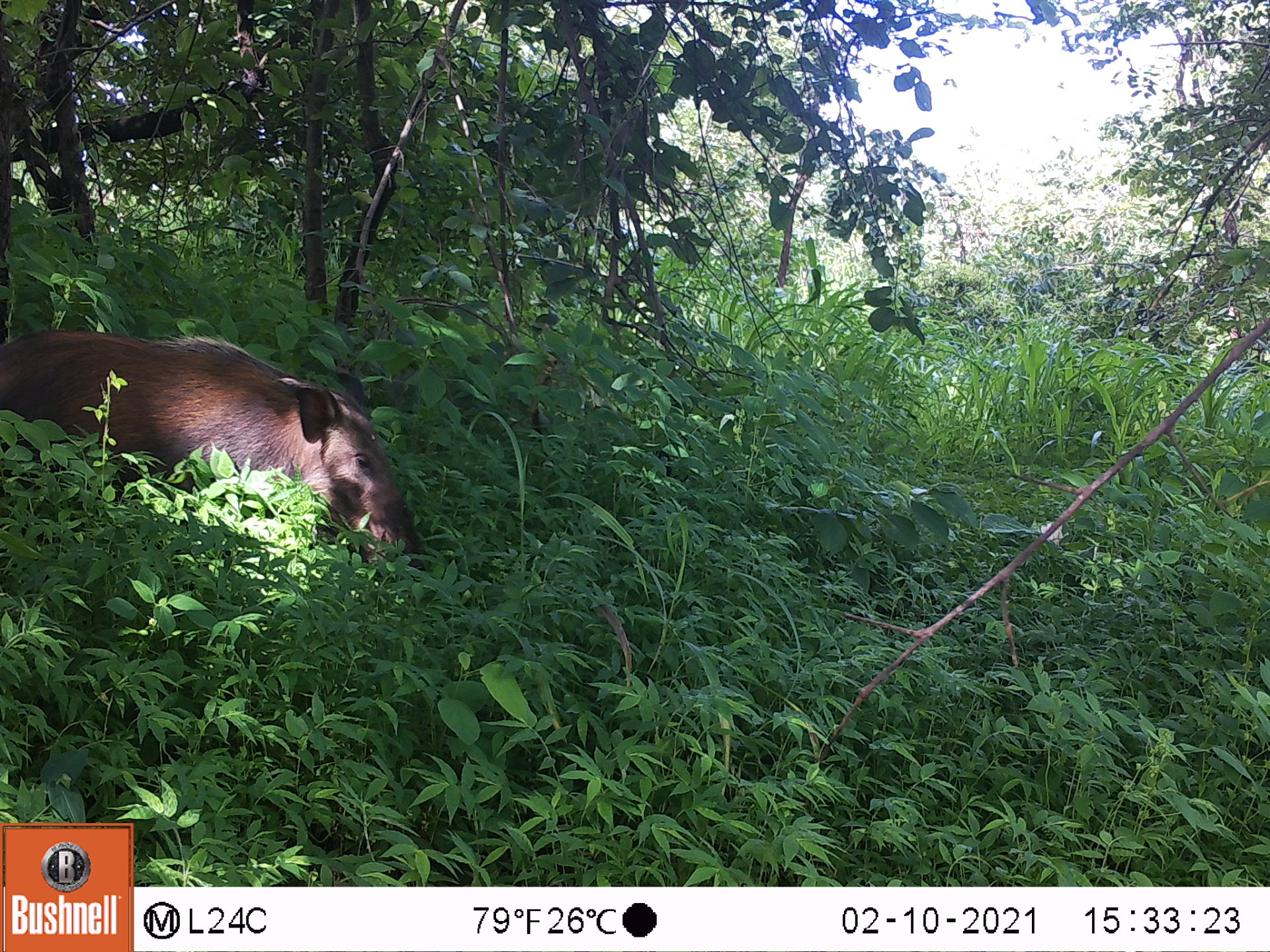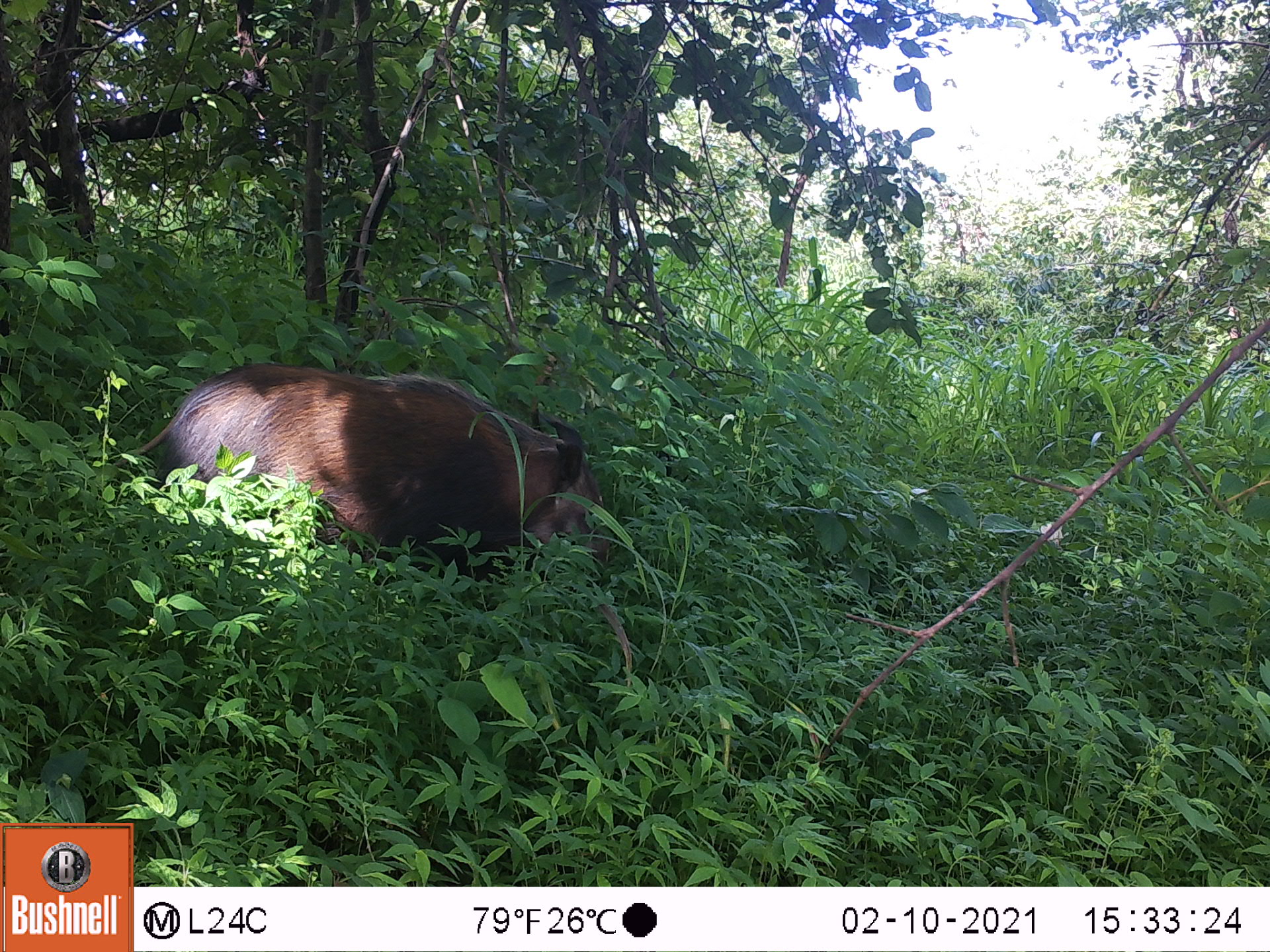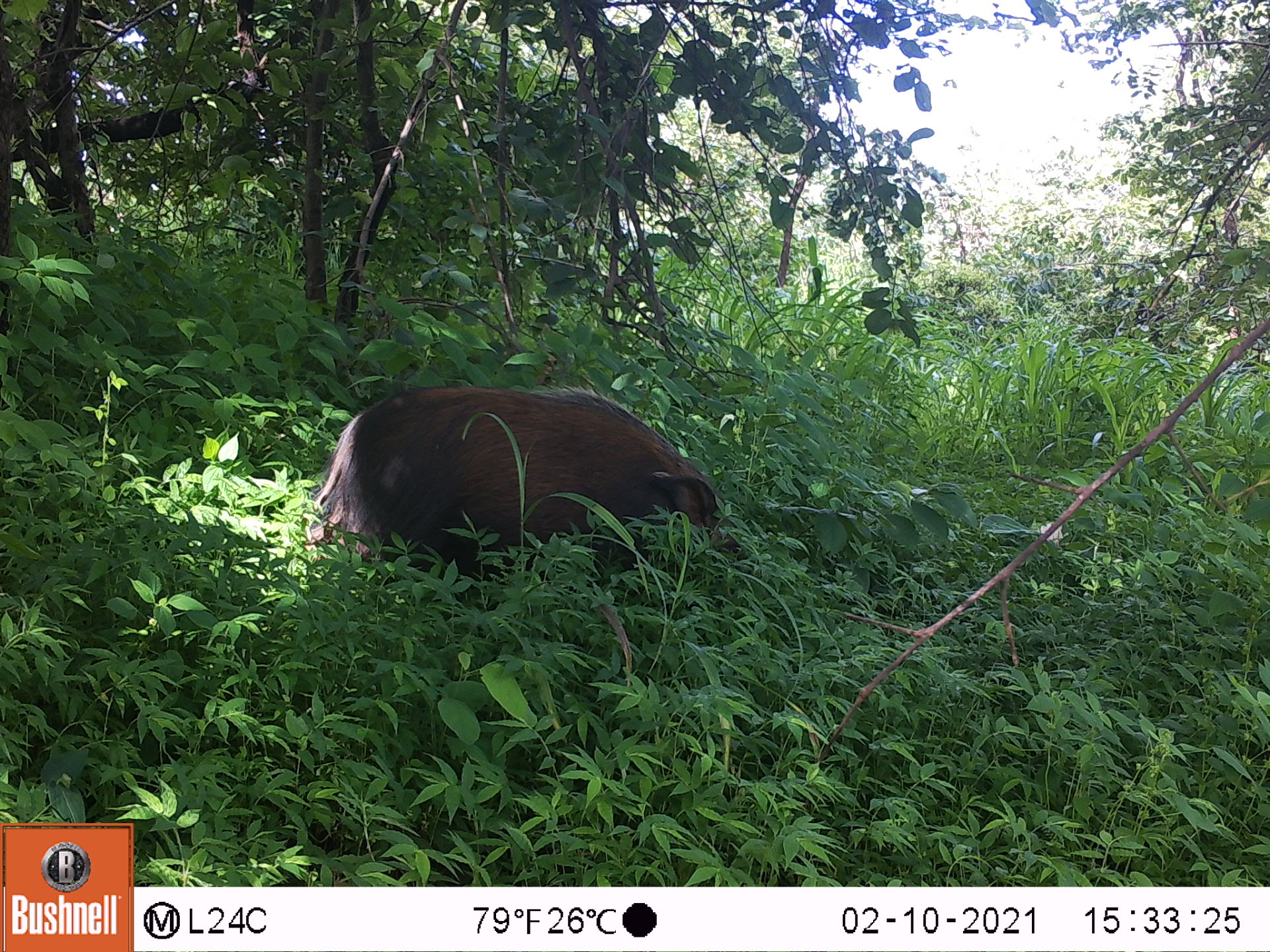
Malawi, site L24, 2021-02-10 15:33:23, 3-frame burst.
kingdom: Animalia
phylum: Chordata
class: Mammalia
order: Artiodactyla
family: Suidae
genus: Potamochoerus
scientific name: Potamochoerus larvatus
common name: bushpig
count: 1